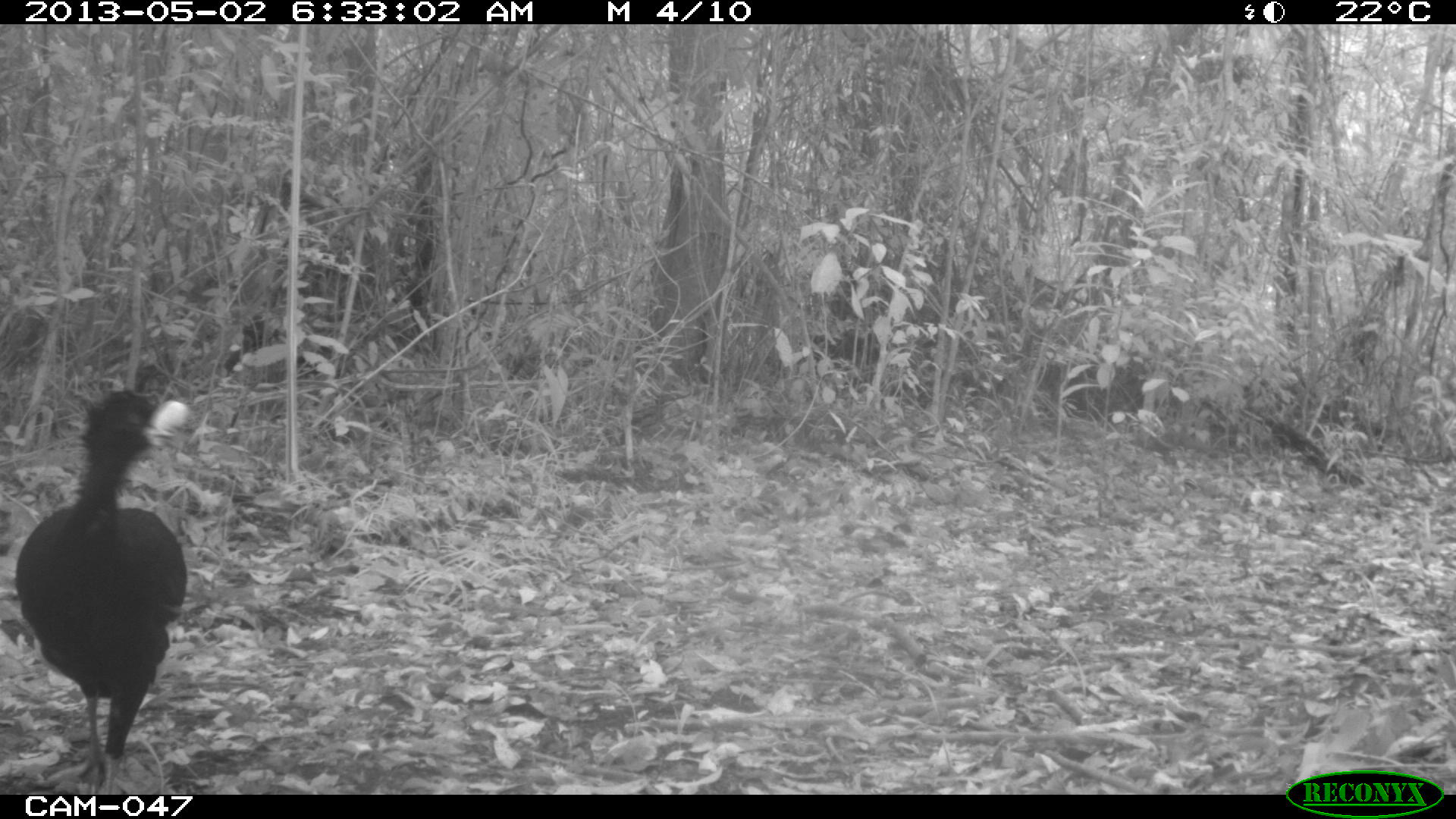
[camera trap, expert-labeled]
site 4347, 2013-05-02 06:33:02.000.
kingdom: Animalia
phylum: Chordata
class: Aves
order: Galliformes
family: Cracidae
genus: Crax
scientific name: Crax rubra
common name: great curassow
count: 1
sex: male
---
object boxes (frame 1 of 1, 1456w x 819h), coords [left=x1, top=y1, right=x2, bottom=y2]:
crax rubra: [left=15, top=387, right=186, bottom=795]